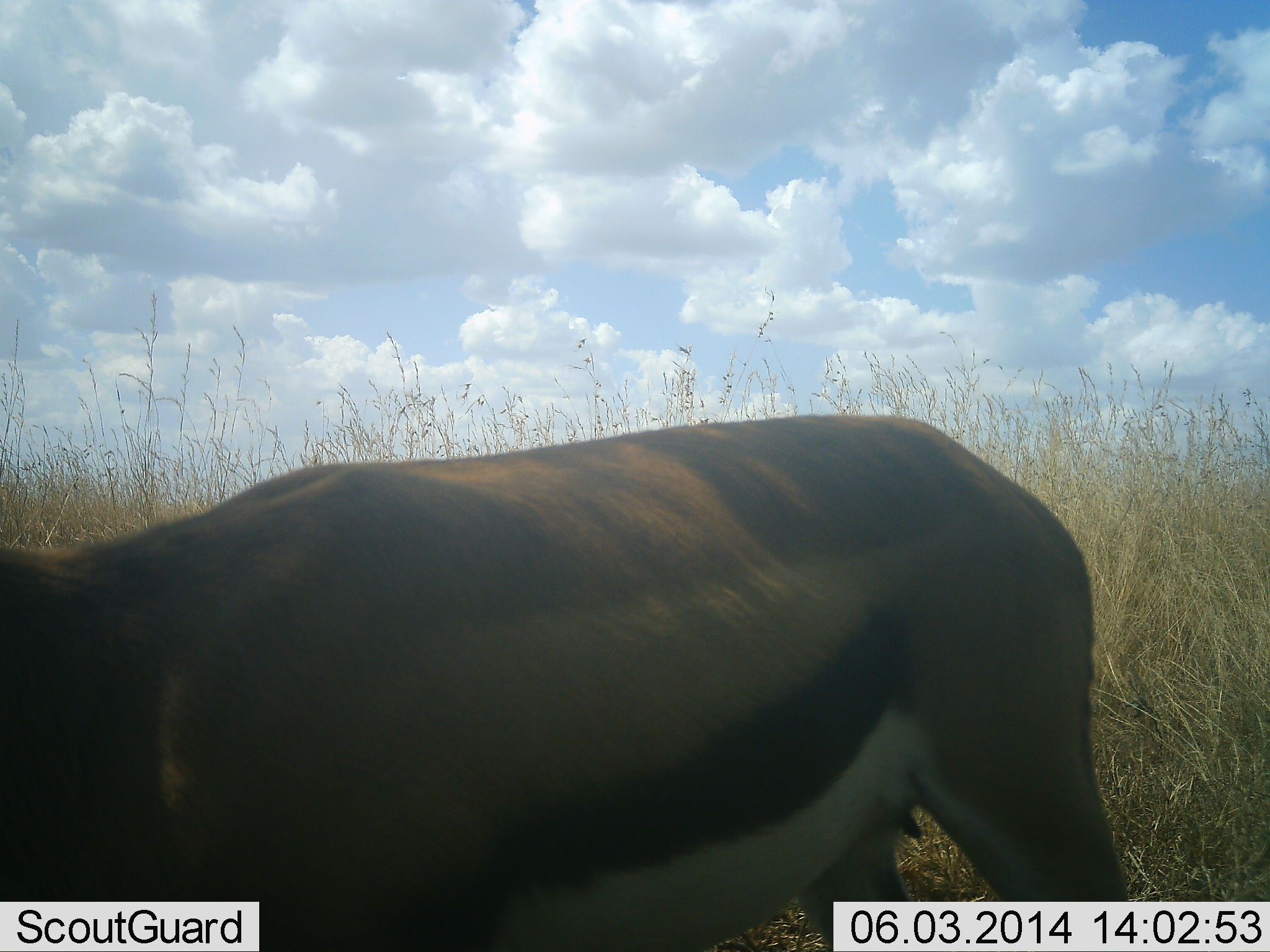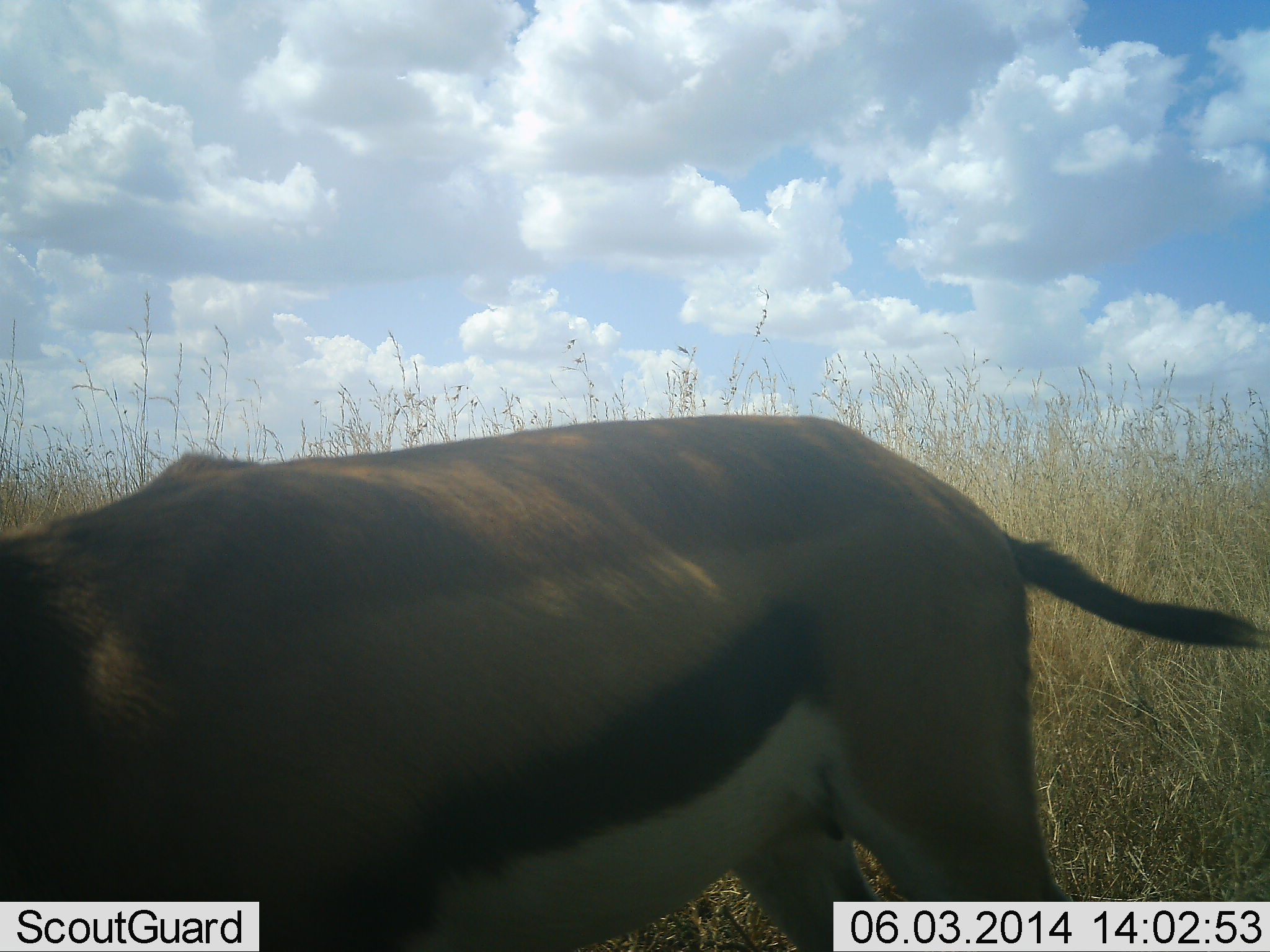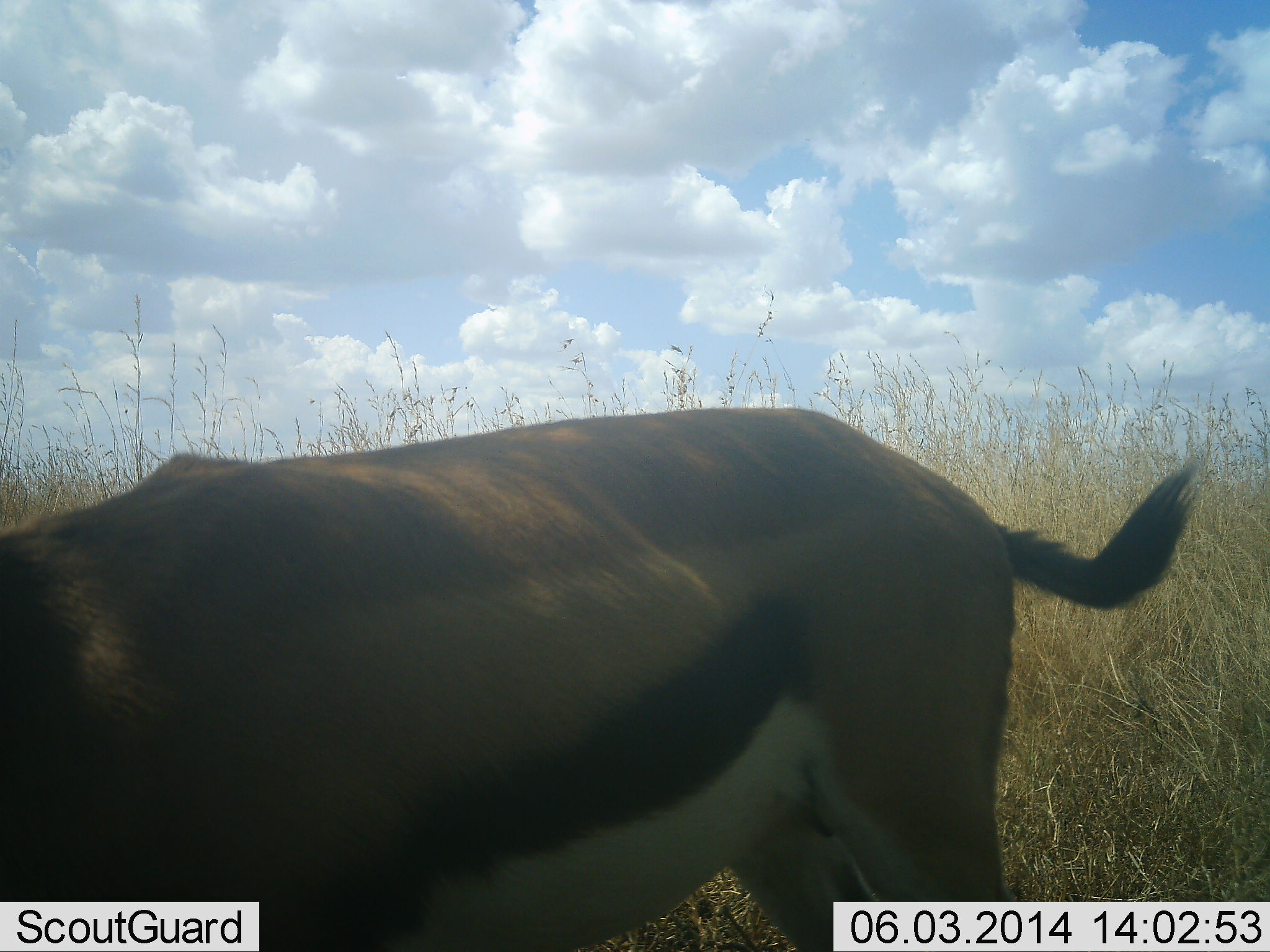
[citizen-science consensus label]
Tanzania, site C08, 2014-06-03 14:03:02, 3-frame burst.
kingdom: Animalia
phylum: Chordata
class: Mammalia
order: Artiodactyla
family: Bovidae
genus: Eudorcas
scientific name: Eudorcas thomsonii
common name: thomson's gazelle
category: gazellethomsons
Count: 1.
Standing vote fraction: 70%.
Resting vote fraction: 0%.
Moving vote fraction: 20%.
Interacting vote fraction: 0%.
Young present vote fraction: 0%.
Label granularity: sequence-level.